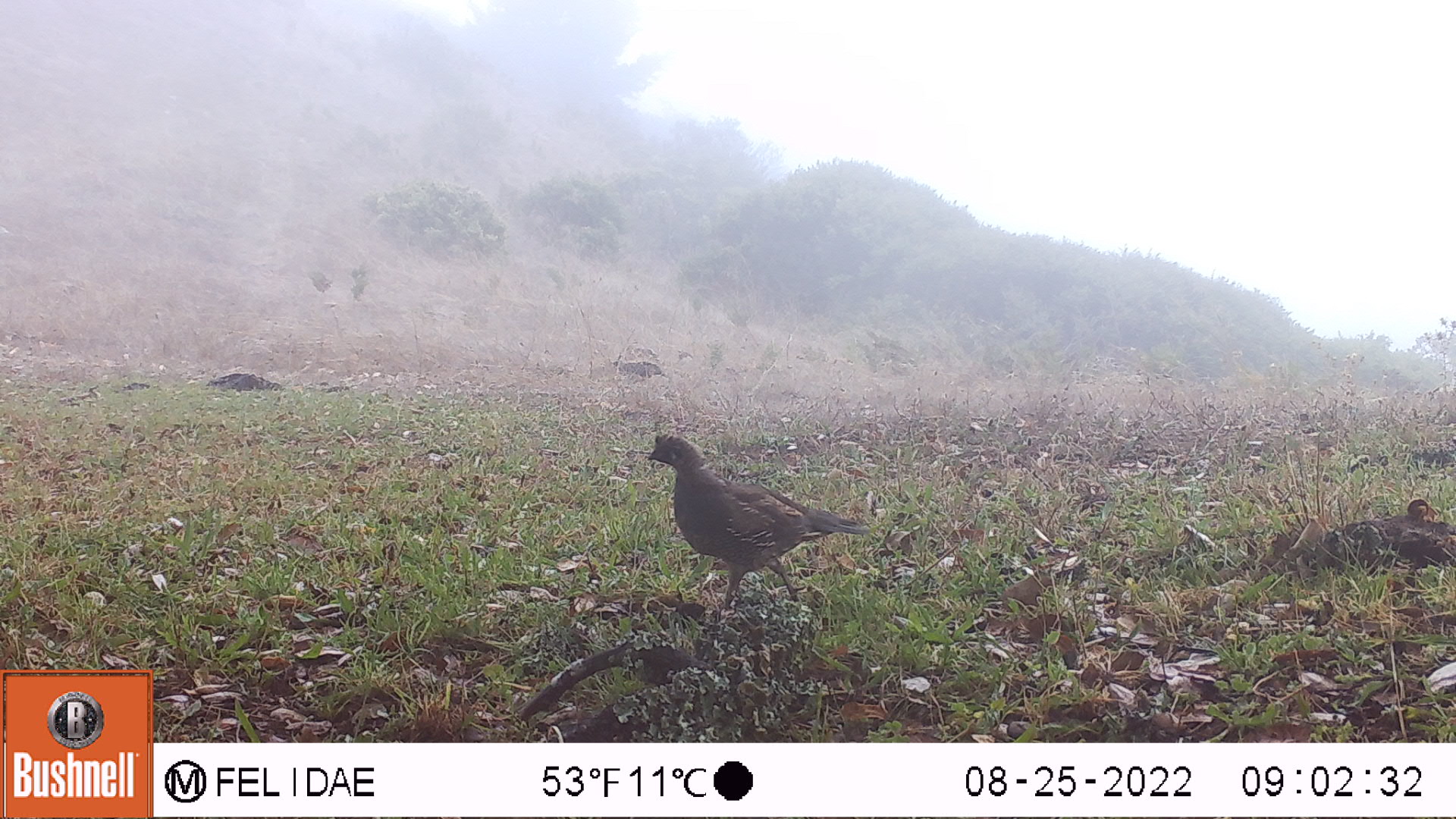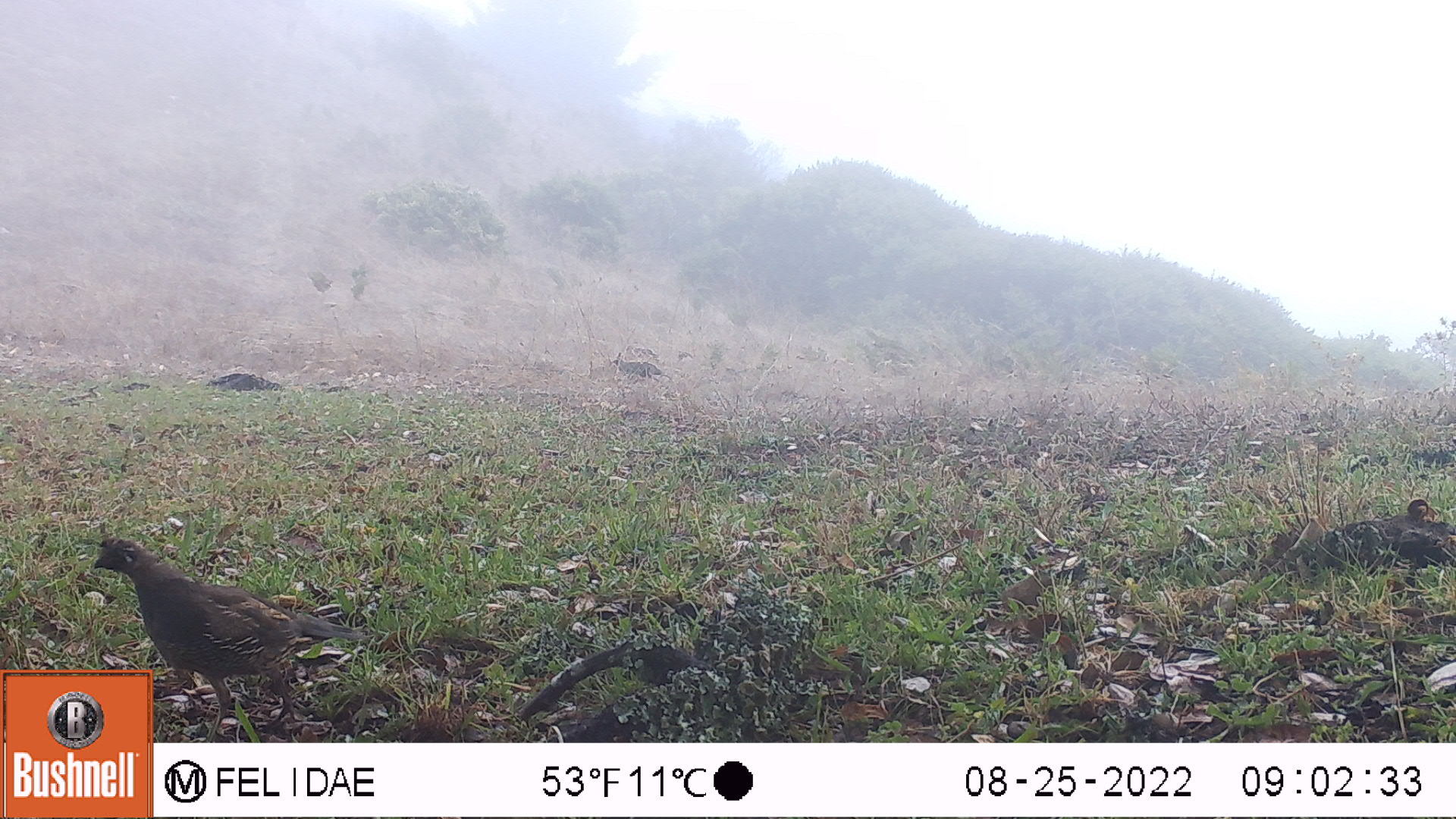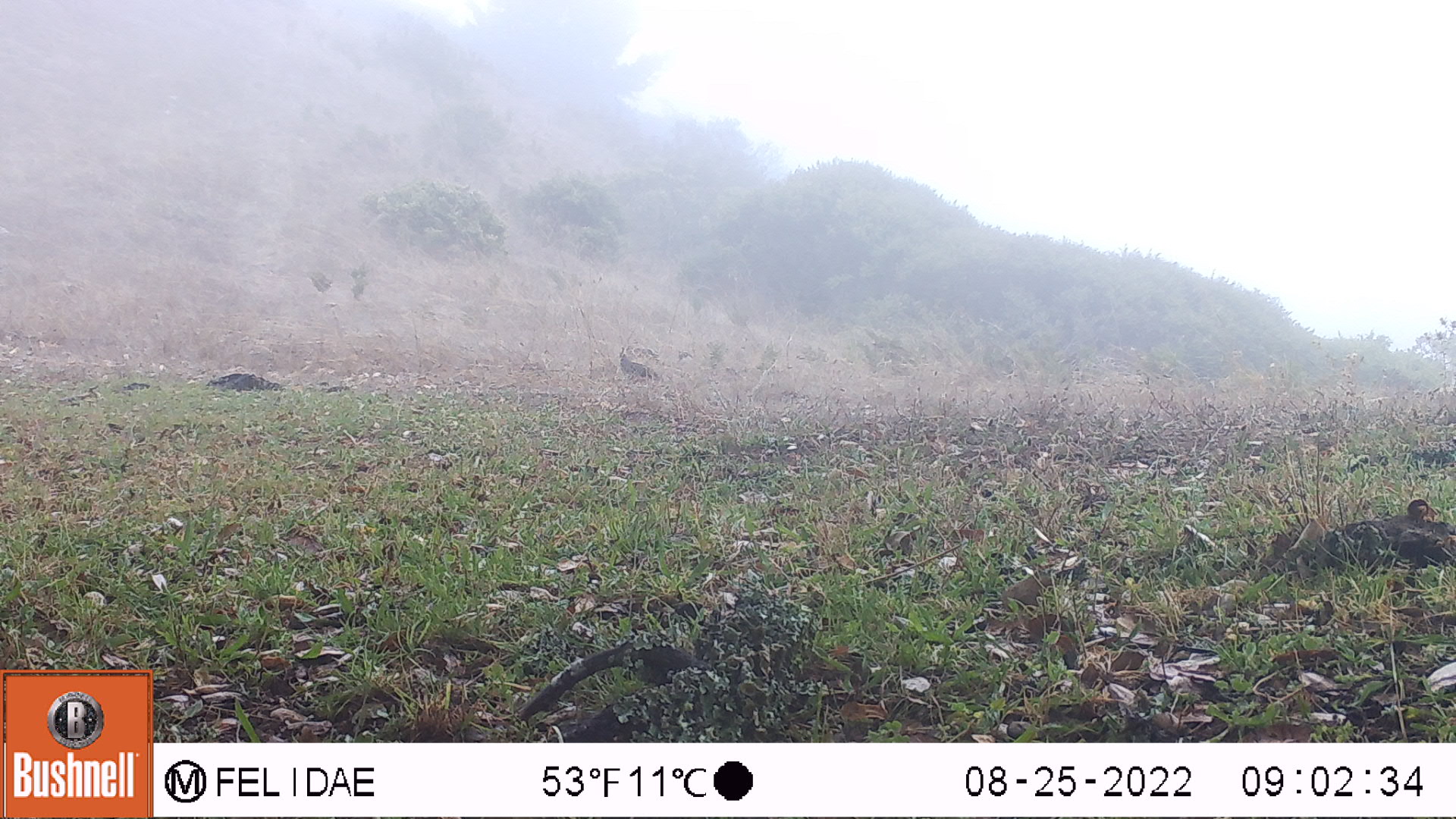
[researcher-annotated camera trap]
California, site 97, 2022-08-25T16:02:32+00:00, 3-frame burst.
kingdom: Animalia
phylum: Chordata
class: Aves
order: Galliformes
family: Odontophoridae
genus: Callipepla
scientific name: Callipepla californica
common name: california quail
California quail (Callipepla californica).